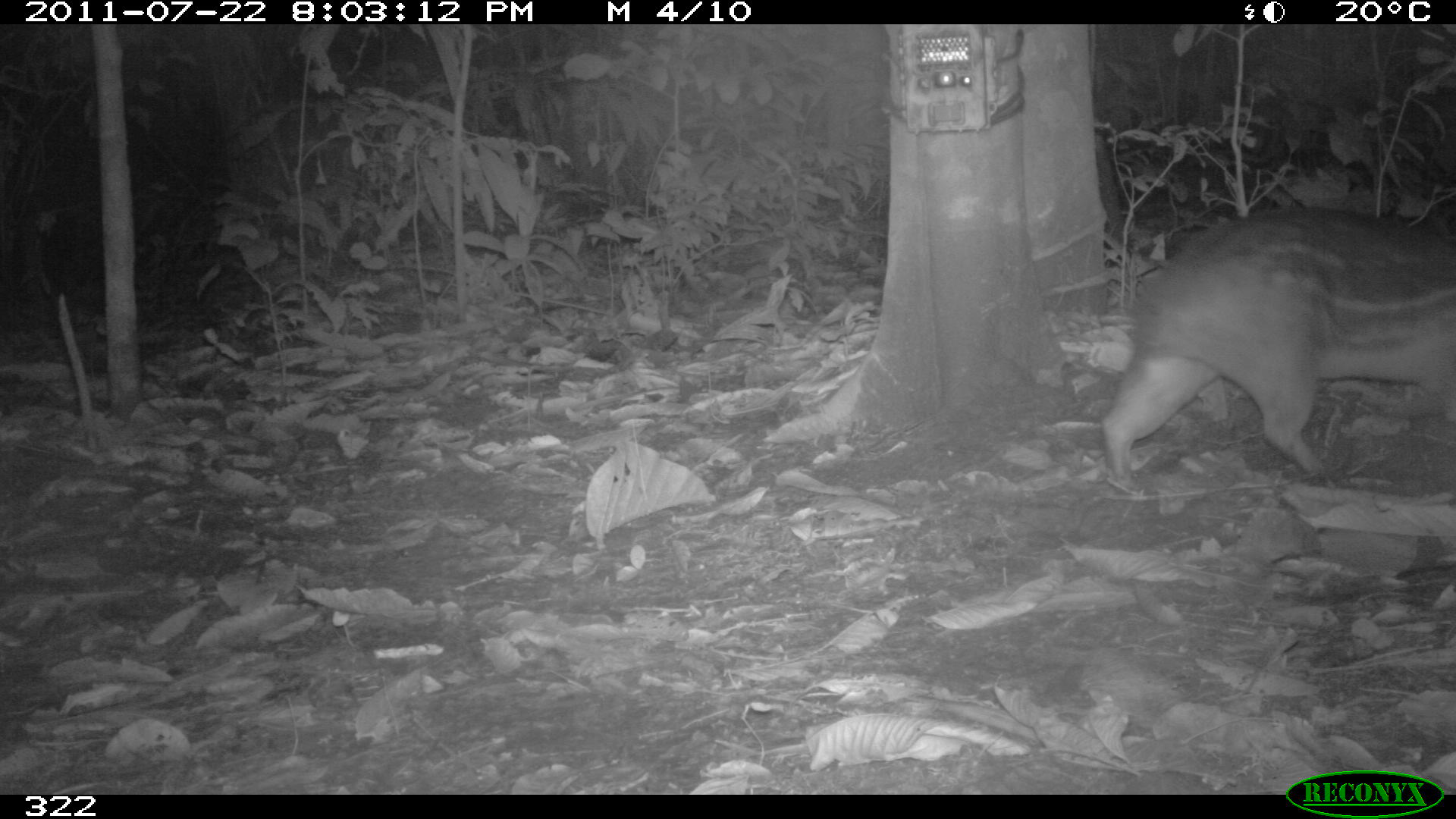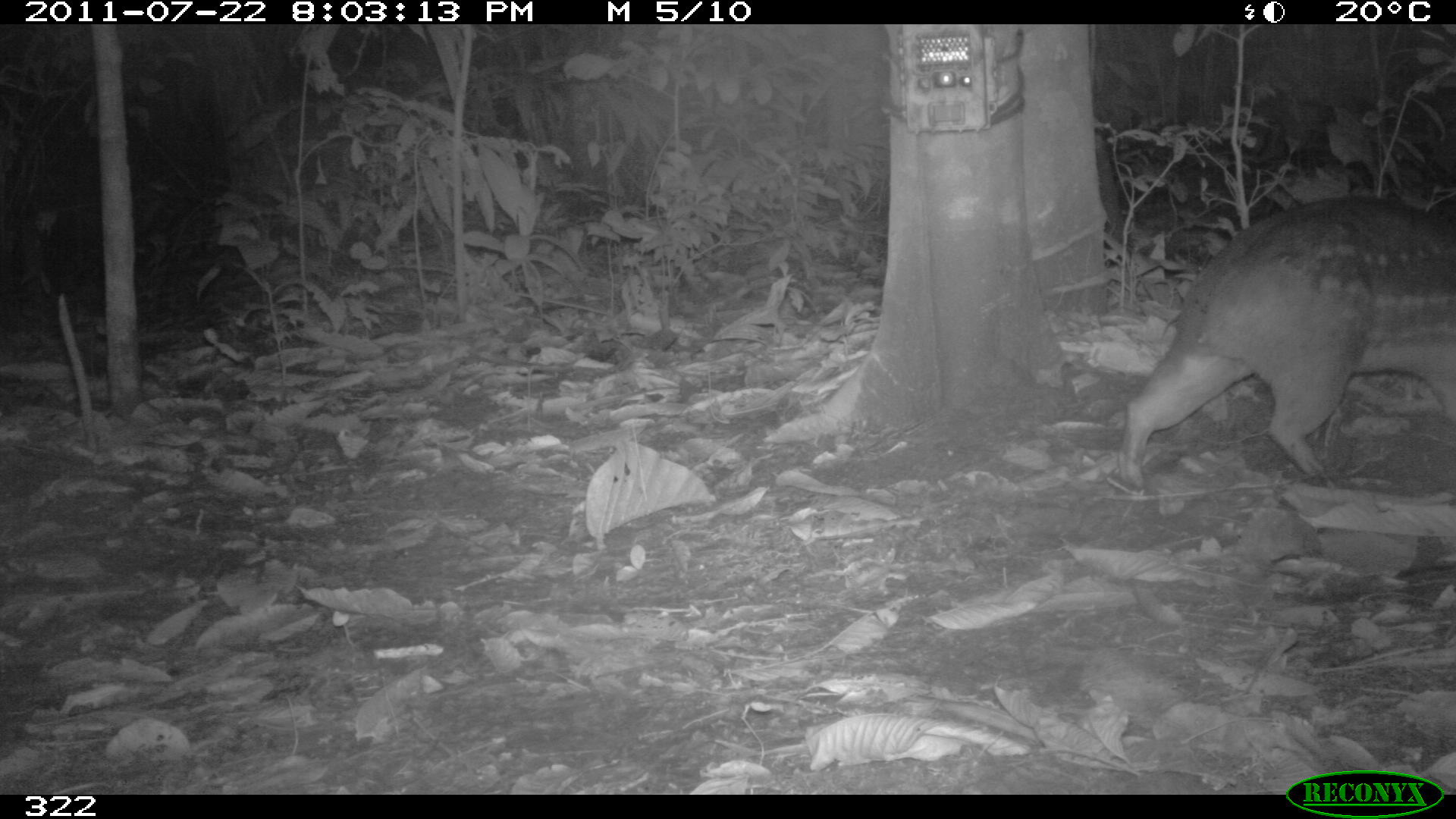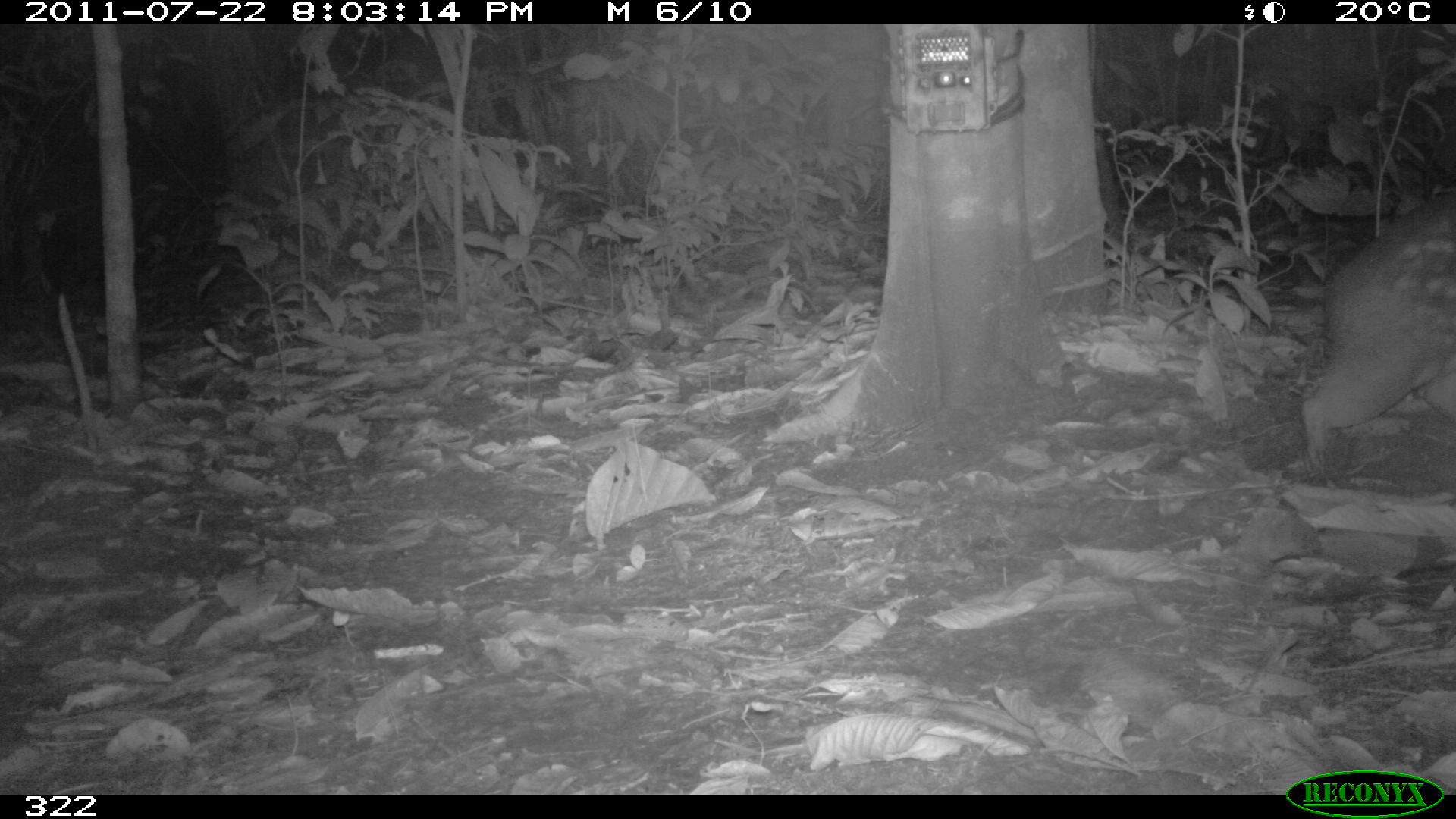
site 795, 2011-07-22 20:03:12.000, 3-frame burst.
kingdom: Animalia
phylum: Chordata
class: Mammalia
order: Rodentia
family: Cuniculidae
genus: Cuniculus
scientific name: Cuniculus paca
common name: spotted paca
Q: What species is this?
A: Cuniculus paca (spotted paca).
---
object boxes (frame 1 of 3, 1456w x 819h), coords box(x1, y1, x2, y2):
cuniculus paca: box(1098, 209, 1456, 486)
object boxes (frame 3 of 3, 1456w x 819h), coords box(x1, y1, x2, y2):
cuniculus paca: box(1300, 183, 1456, 487)